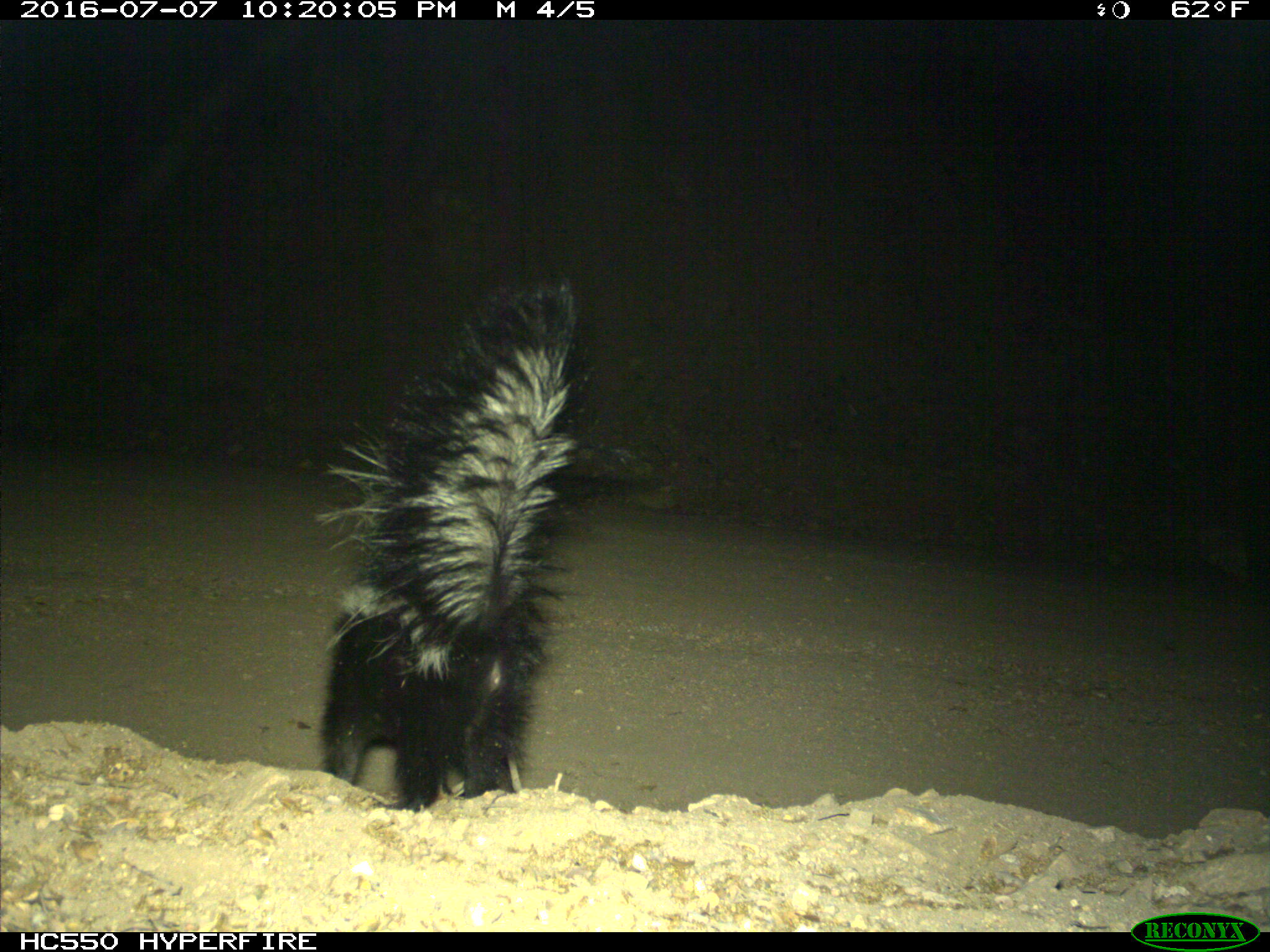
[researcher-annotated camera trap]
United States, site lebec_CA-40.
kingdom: Animalia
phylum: Chordata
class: Mammalia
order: Carnivora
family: Mephitidae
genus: Mephitis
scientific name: Mephitis mephitis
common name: striped skunk